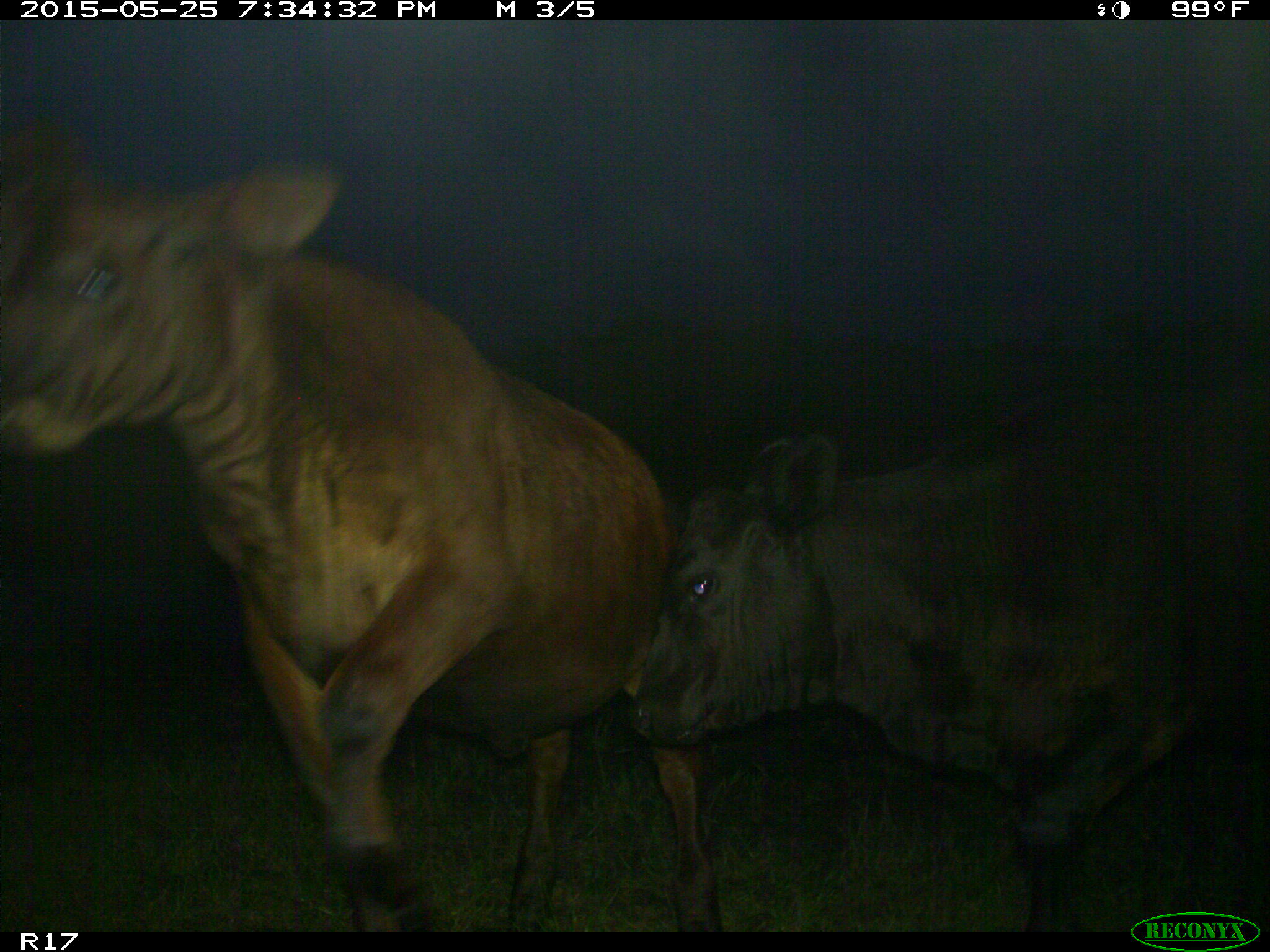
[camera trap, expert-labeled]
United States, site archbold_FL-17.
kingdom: Animalia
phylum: Chordata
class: Mammalia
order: Artiodactyla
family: Bovidae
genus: Bos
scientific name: Bos taurus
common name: domestic cow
Bos taurus (domestic cow).